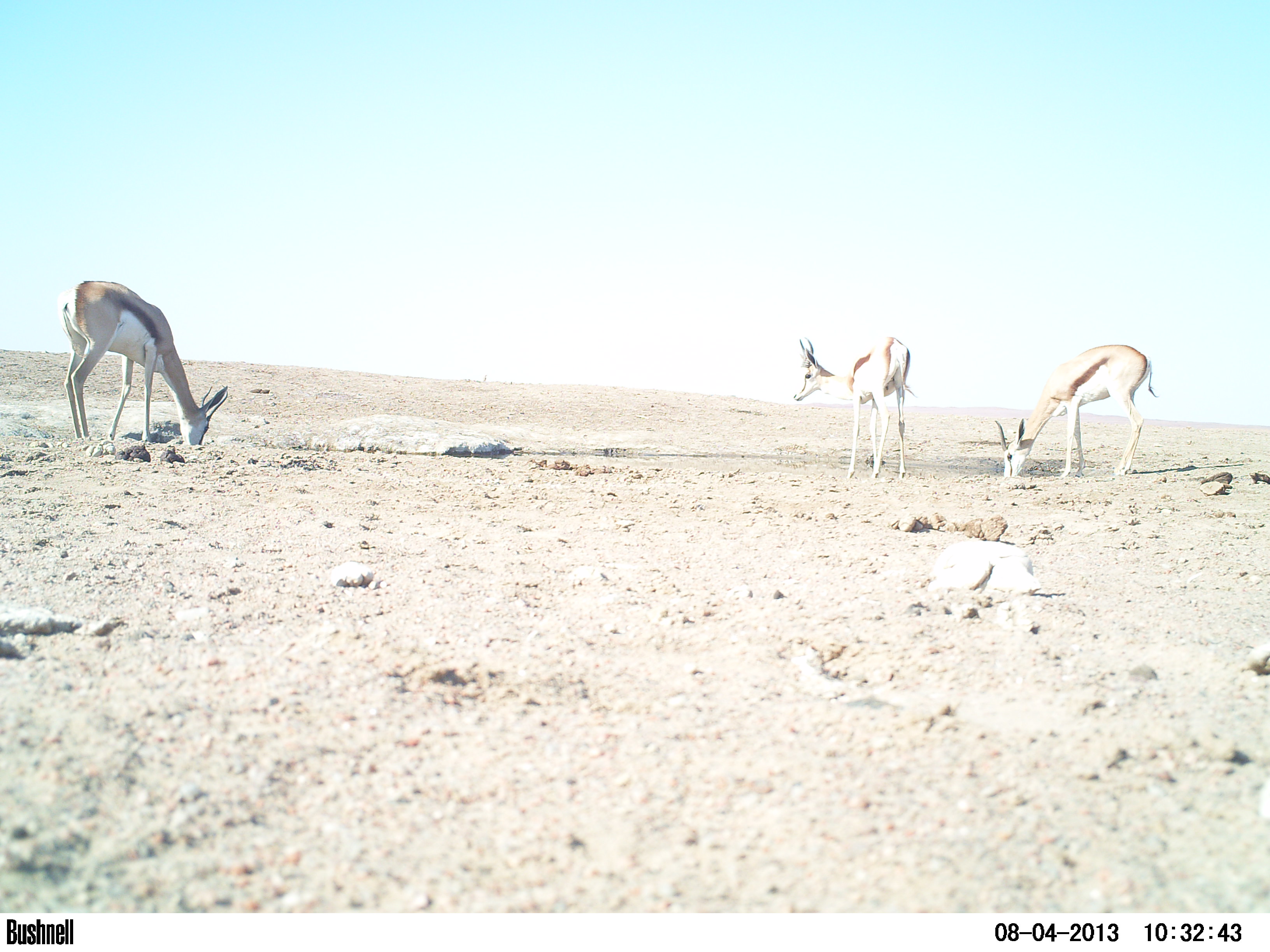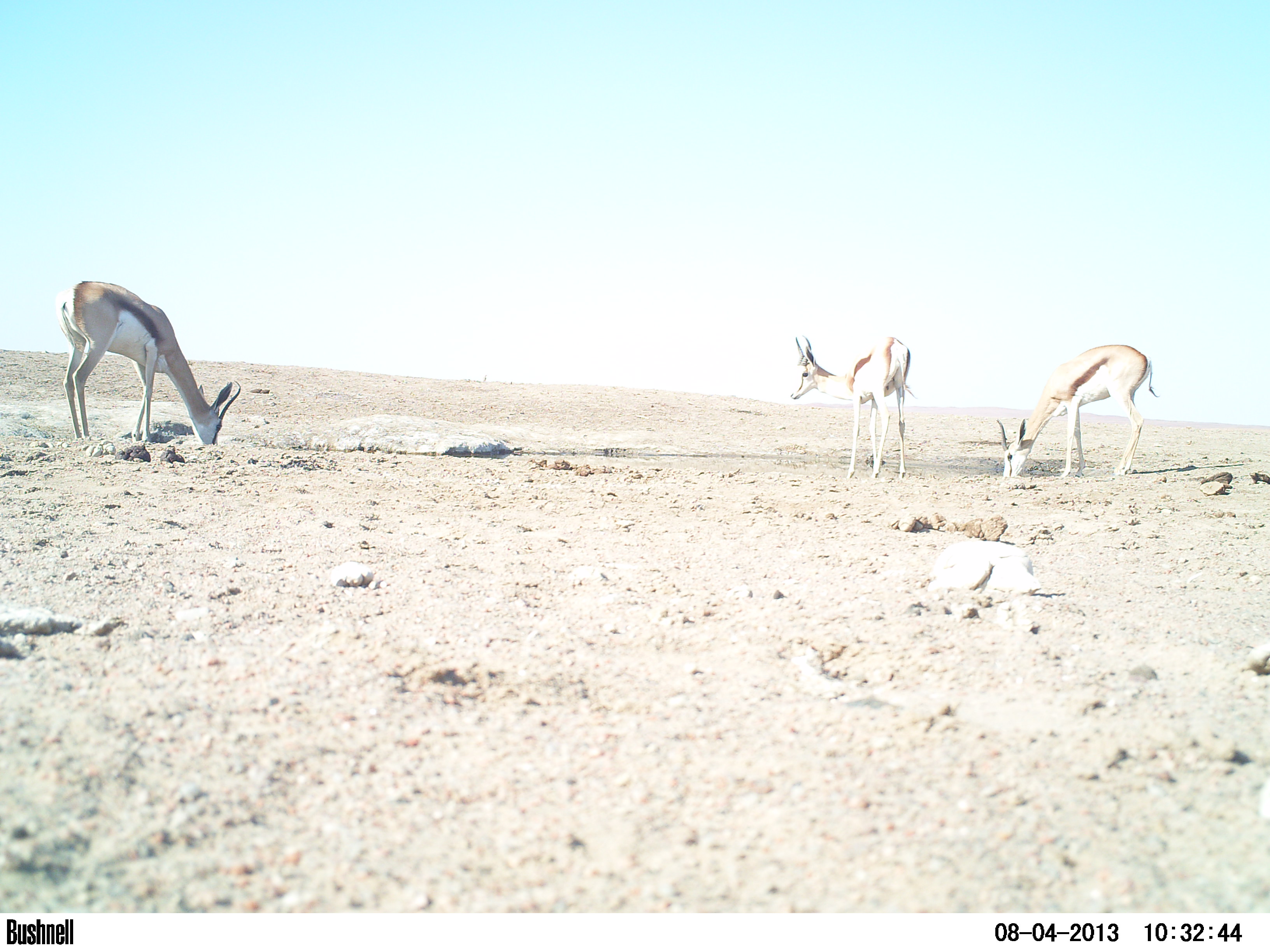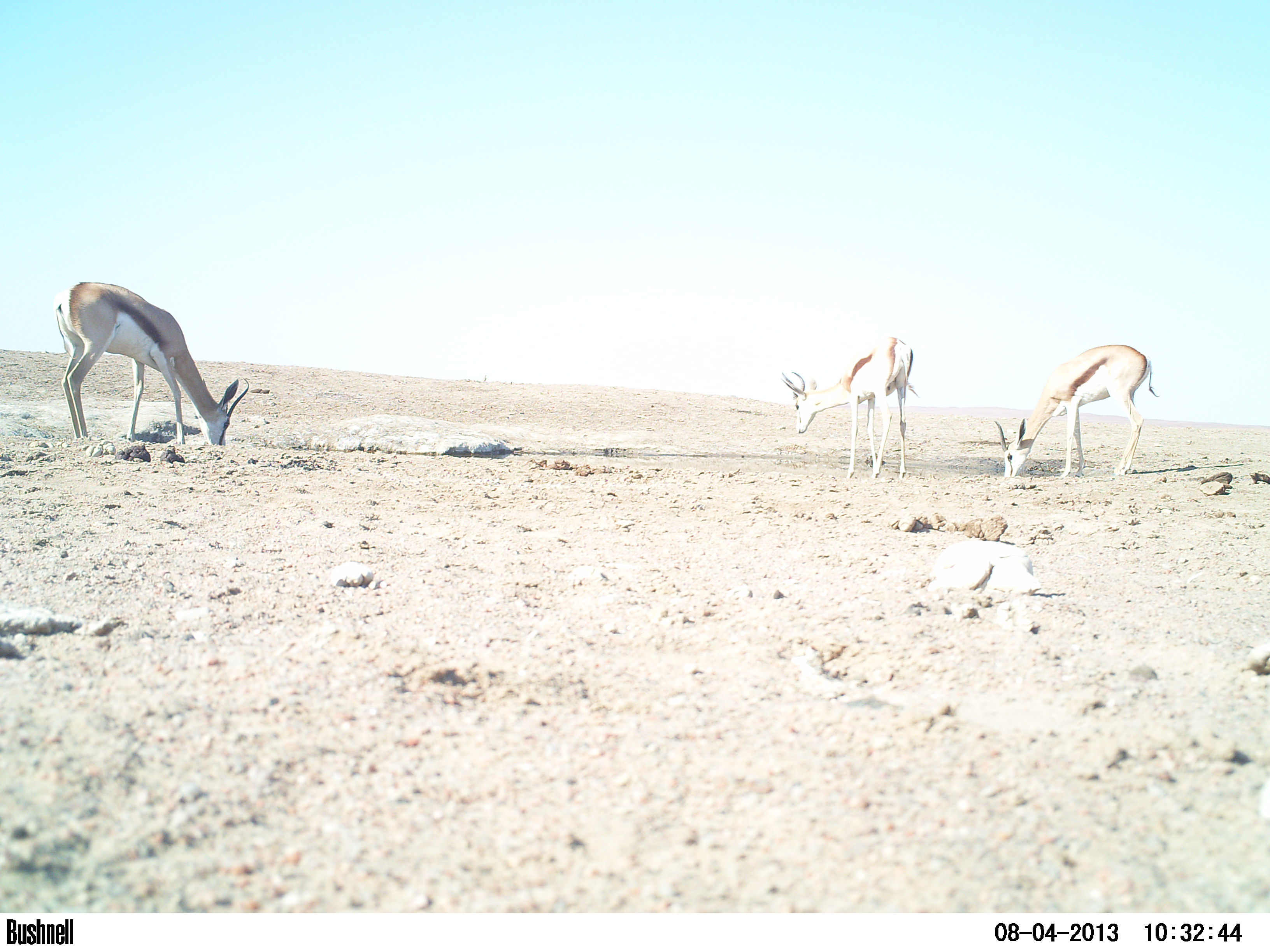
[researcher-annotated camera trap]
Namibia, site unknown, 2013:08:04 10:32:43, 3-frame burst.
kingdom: Animalia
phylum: Chordata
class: Mammalia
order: Artiodactyla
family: Bovidae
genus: Antidorcas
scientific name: Antidorcas marsupialis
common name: springbok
Antidorcas marsupialis (springbok).